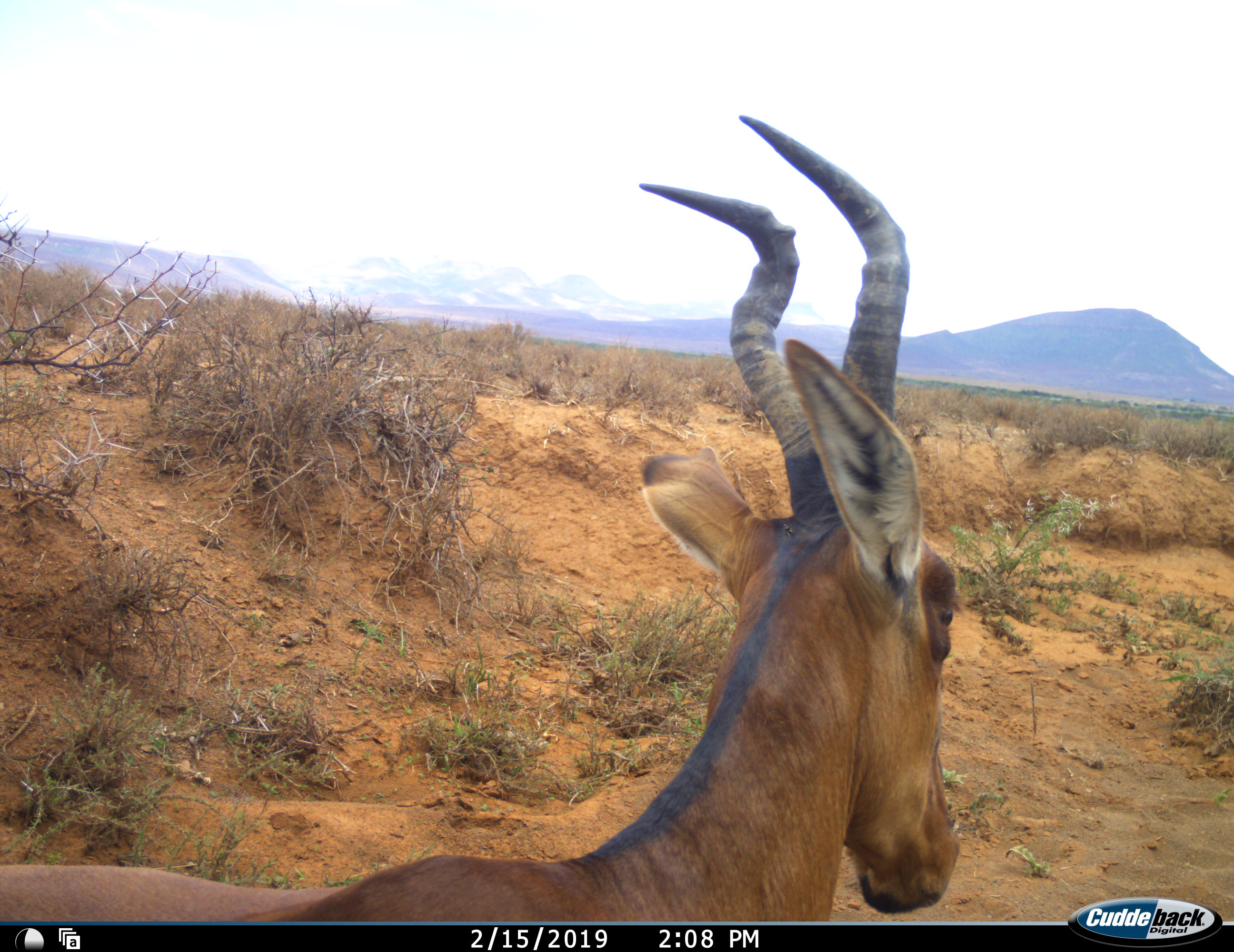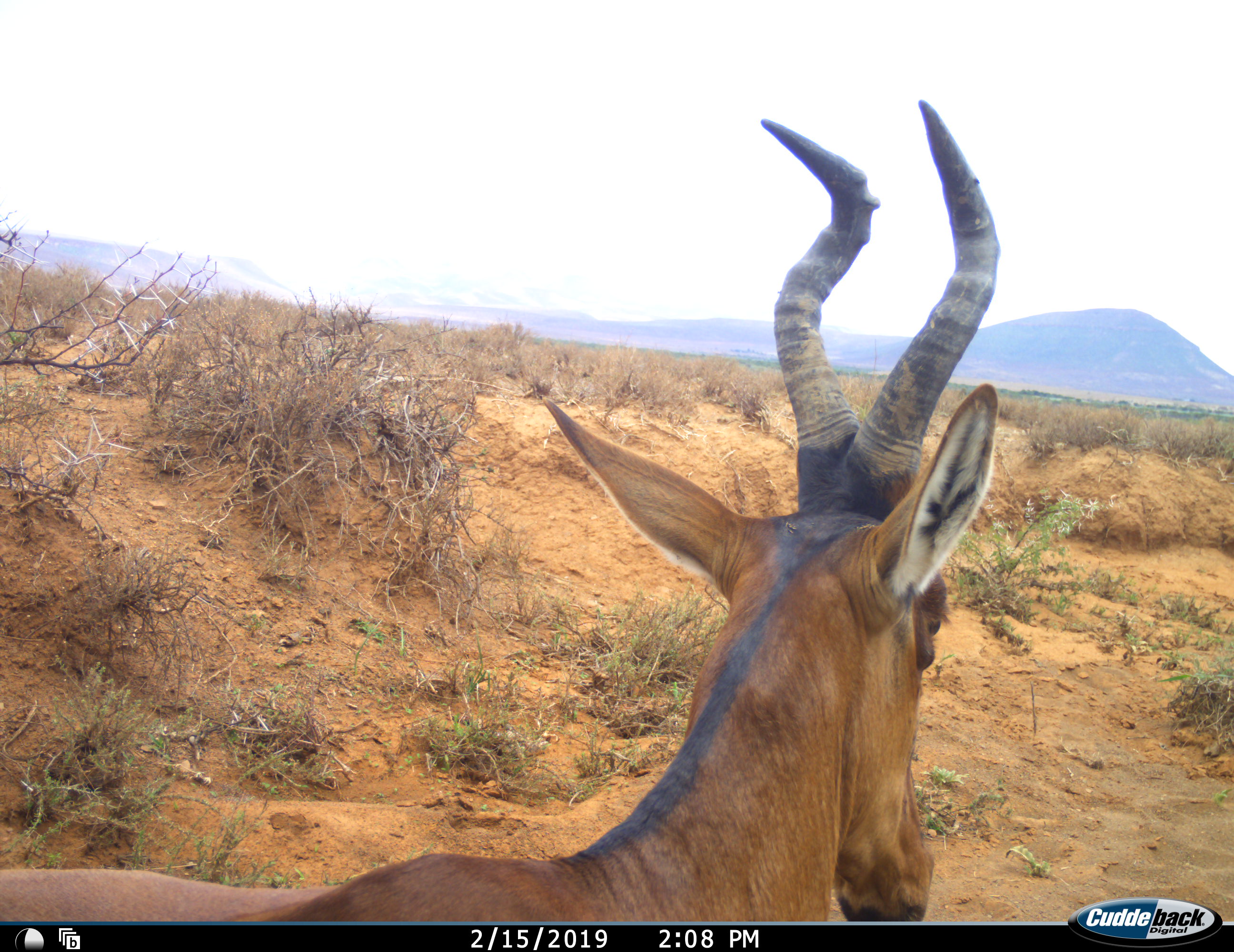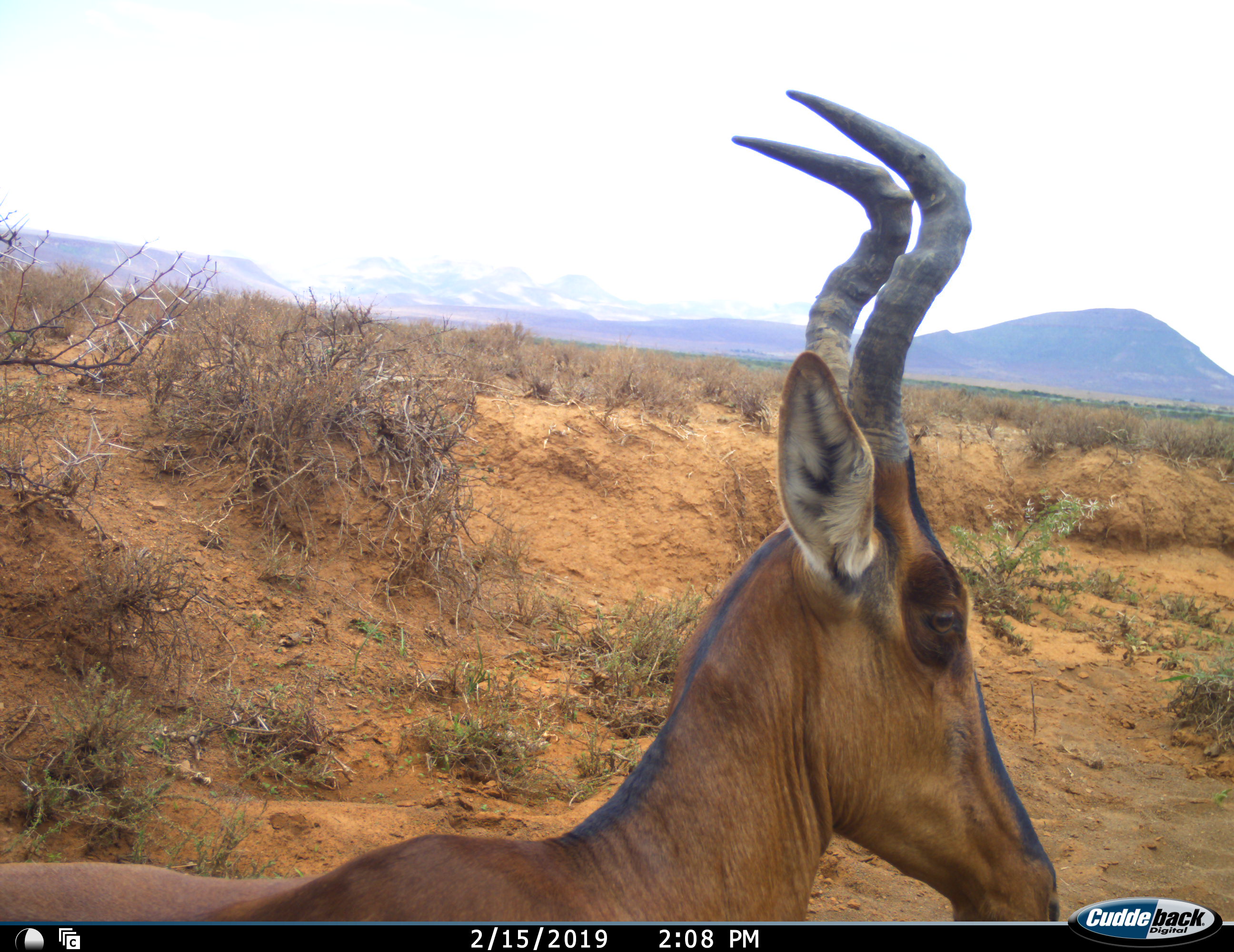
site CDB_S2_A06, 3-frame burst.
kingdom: Animalia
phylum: Chordata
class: Mammalia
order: Artiodactyla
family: Bovidae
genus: Alcelaphus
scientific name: Alcelaphus buselaphus caama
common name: red hartebeest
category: hartebeestred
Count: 1.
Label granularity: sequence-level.